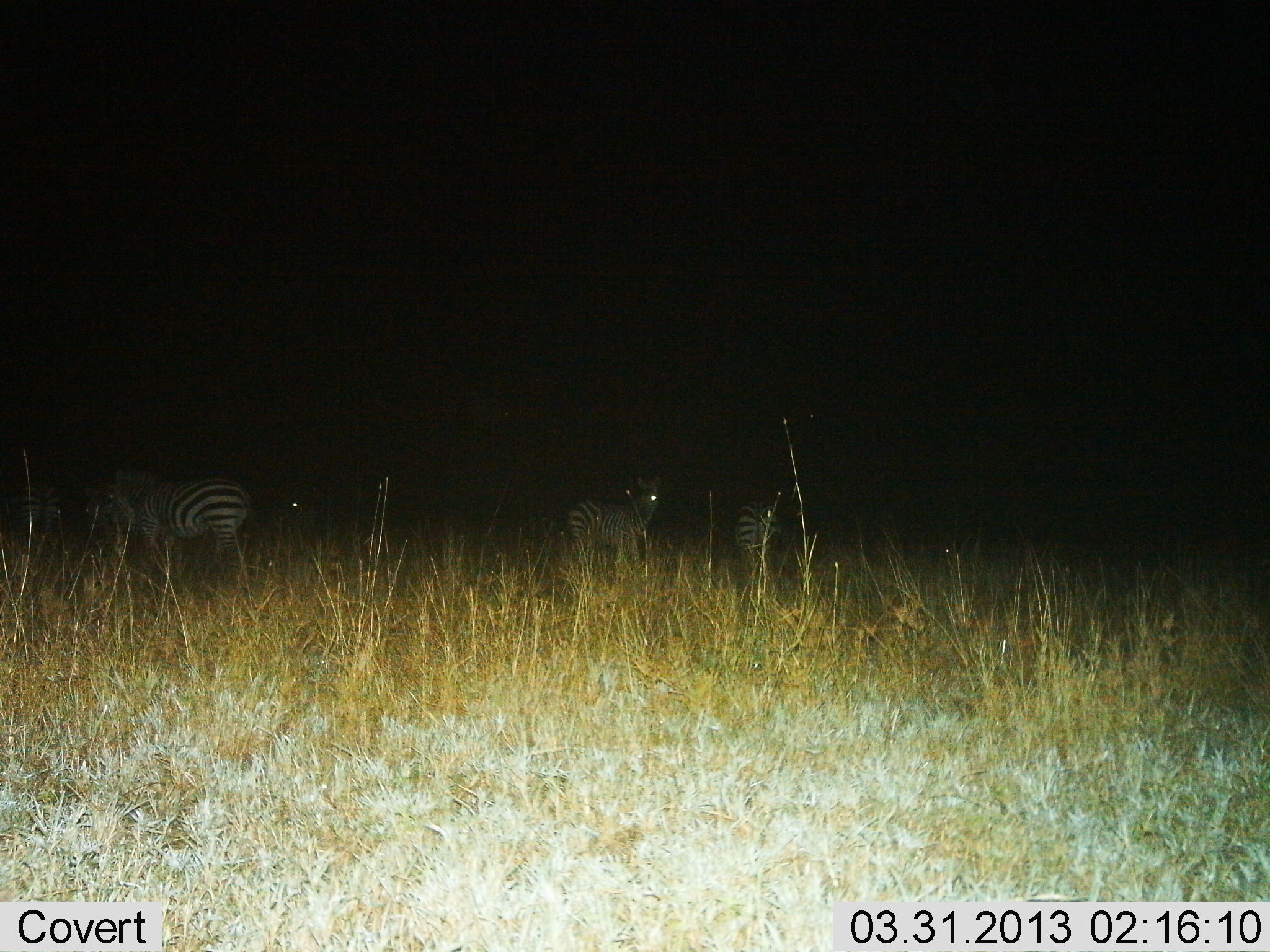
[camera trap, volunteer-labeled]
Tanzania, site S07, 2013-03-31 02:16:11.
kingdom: Animalia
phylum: Chordata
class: Mammalia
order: Perissodactyla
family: Equidae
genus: Equus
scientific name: Equus quagga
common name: plains zebra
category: zebra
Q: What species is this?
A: Zebra (plains zebra) (Equus quagga).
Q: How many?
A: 4.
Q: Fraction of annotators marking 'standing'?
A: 93%.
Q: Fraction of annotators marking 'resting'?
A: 0%.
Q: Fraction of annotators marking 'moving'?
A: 15%.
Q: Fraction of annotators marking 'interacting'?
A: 0%.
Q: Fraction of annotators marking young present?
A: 0%.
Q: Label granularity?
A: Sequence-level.